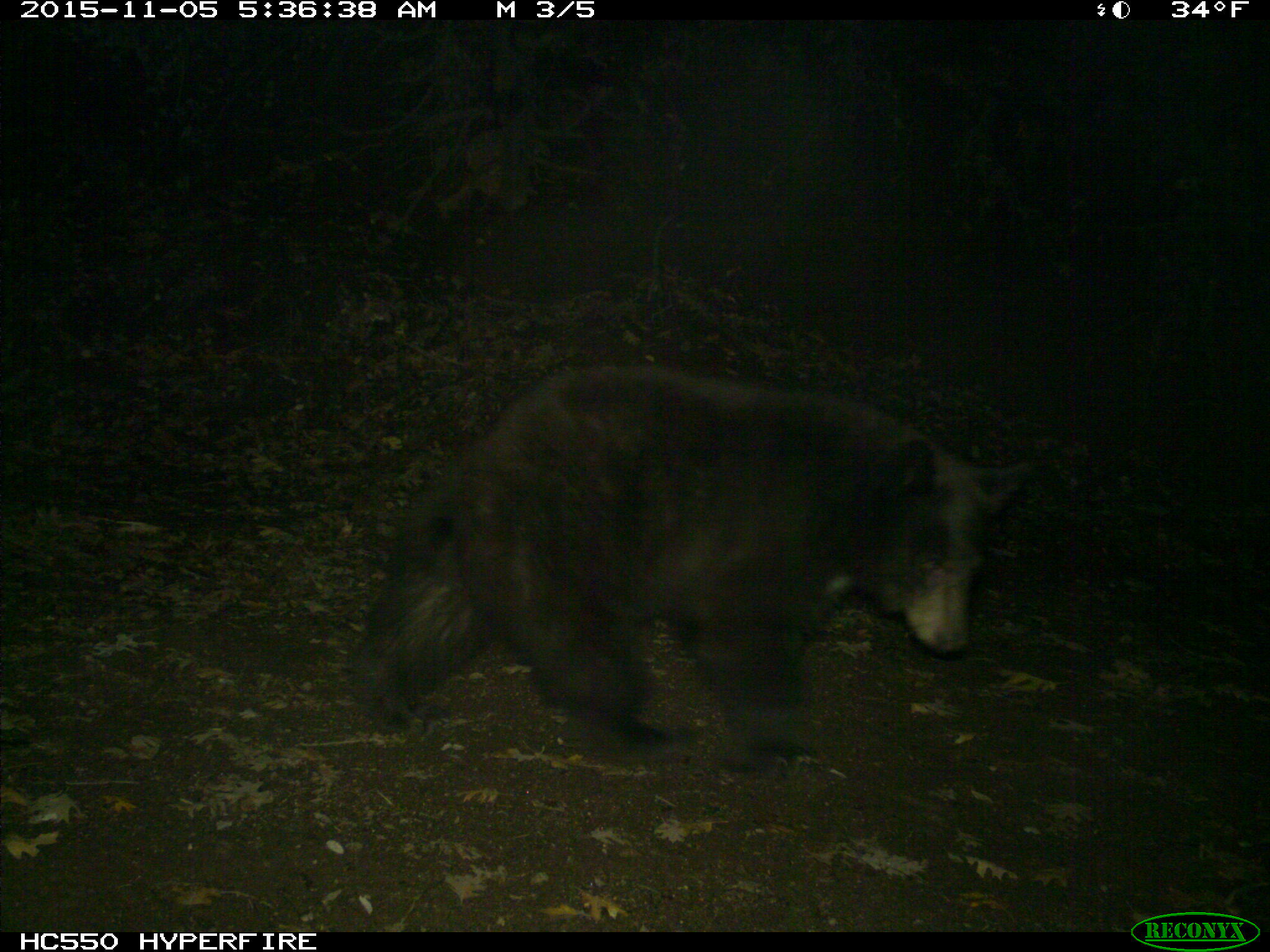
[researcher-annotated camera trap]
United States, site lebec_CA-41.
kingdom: Animalia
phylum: Chordata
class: Mammalia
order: Carnivora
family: Ursidae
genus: Ursus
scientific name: Ursus americanus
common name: american black bear